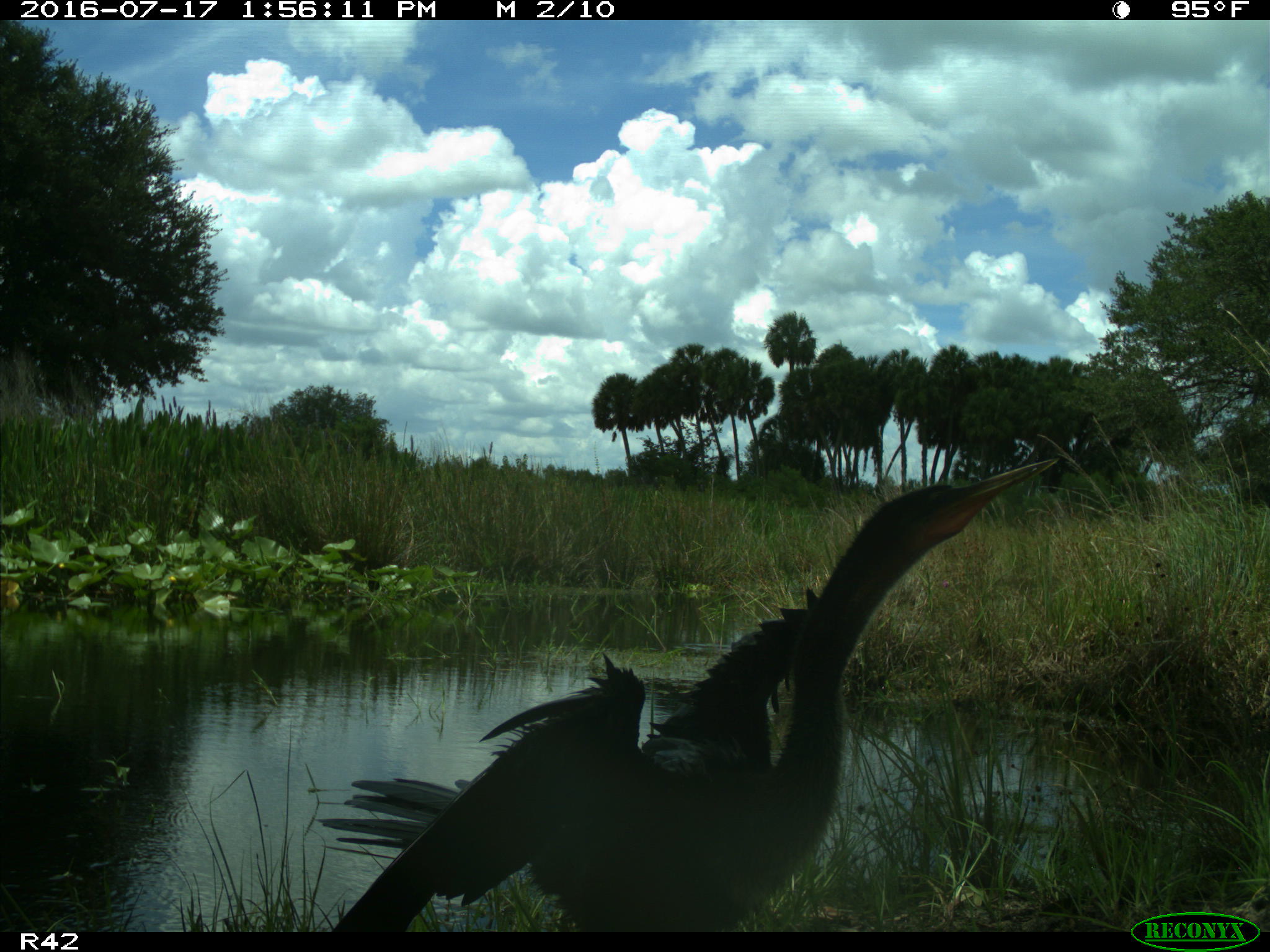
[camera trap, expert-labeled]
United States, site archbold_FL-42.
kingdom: Animalia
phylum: Chordata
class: Aves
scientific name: Aves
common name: birds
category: unidentified bird